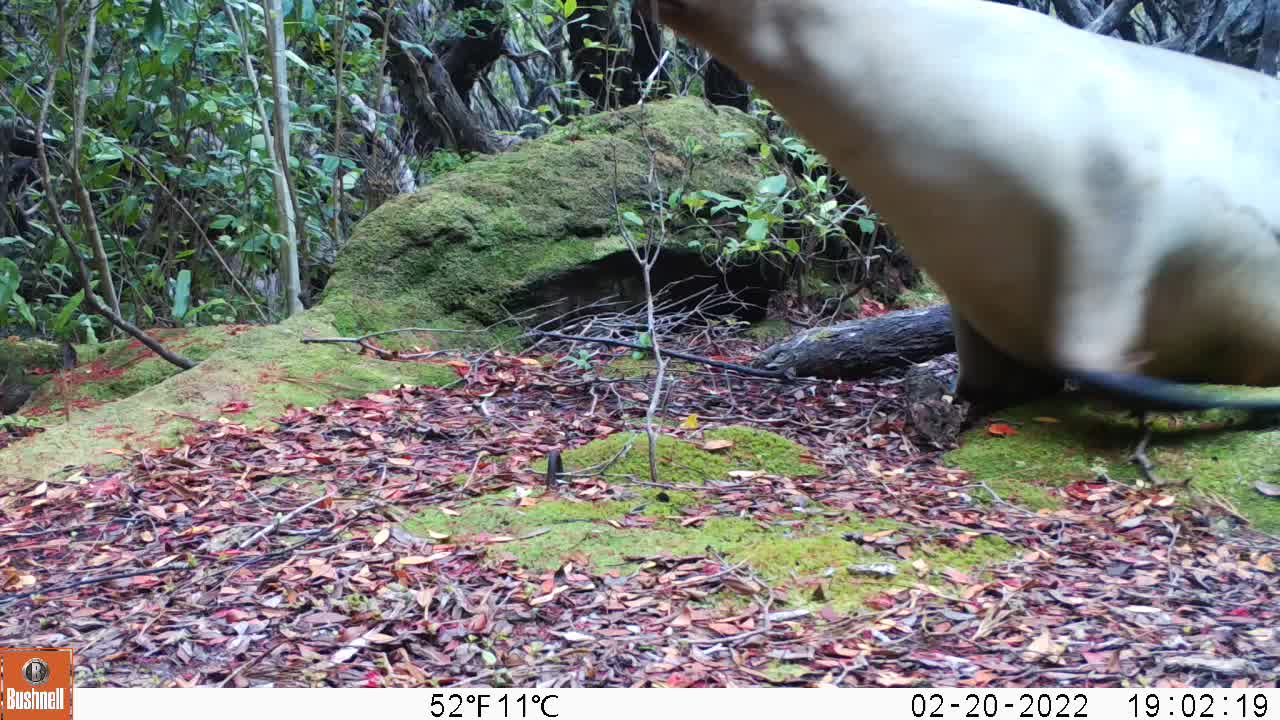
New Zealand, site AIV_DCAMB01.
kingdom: Animalia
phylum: Chordata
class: Mammalia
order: Carnivora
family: Otariidae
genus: Phocarctos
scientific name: Phocarctos hookeri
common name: new zealand sea lion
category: sealion